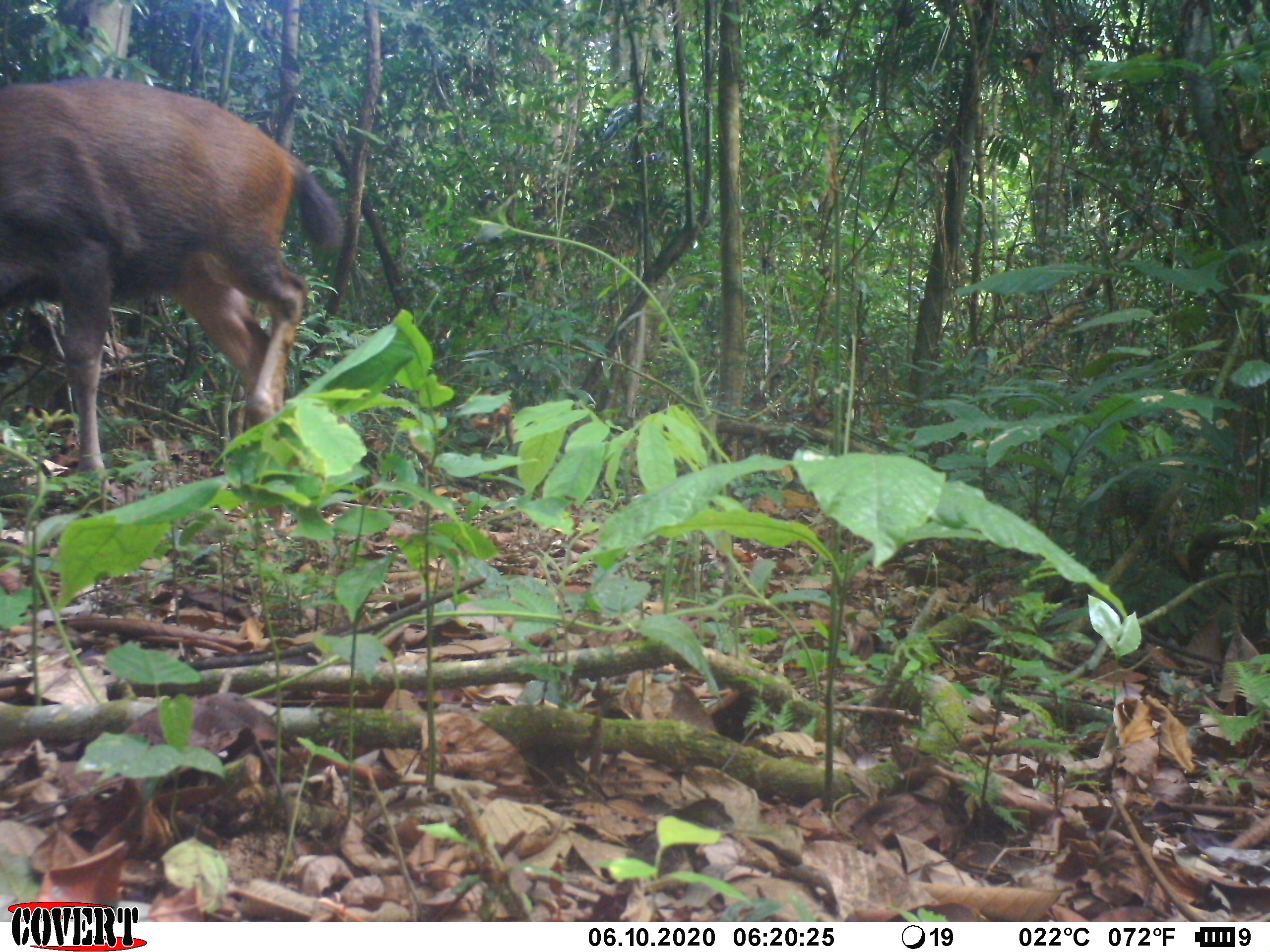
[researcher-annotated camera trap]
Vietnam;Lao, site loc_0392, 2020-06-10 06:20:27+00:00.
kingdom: Animalia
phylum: Chordata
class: Mammalia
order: Artiodactyla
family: Cervidae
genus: Rusa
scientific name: Rusa unicolor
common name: sambar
Sambar (Rusa unicolor). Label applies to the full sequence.